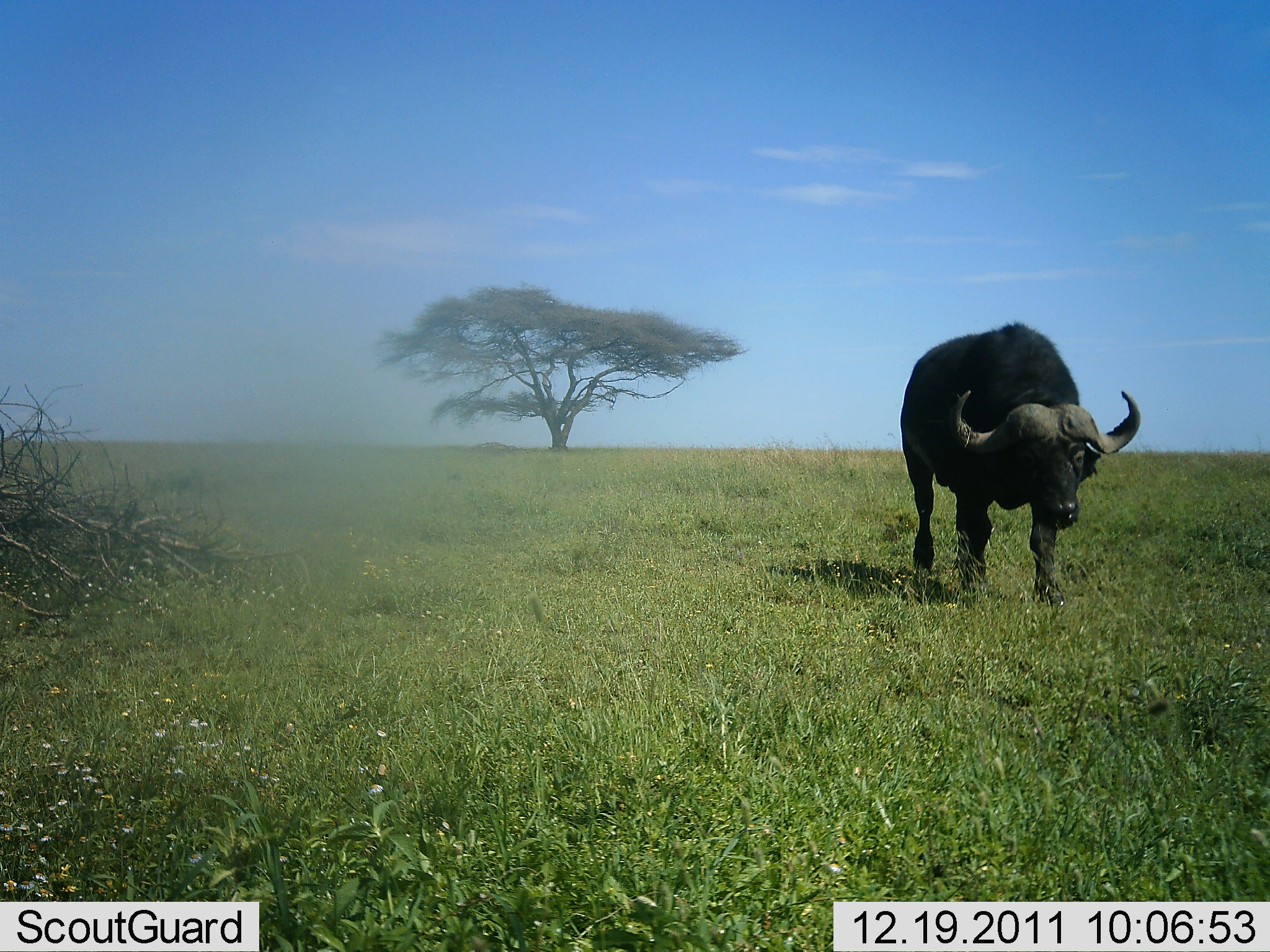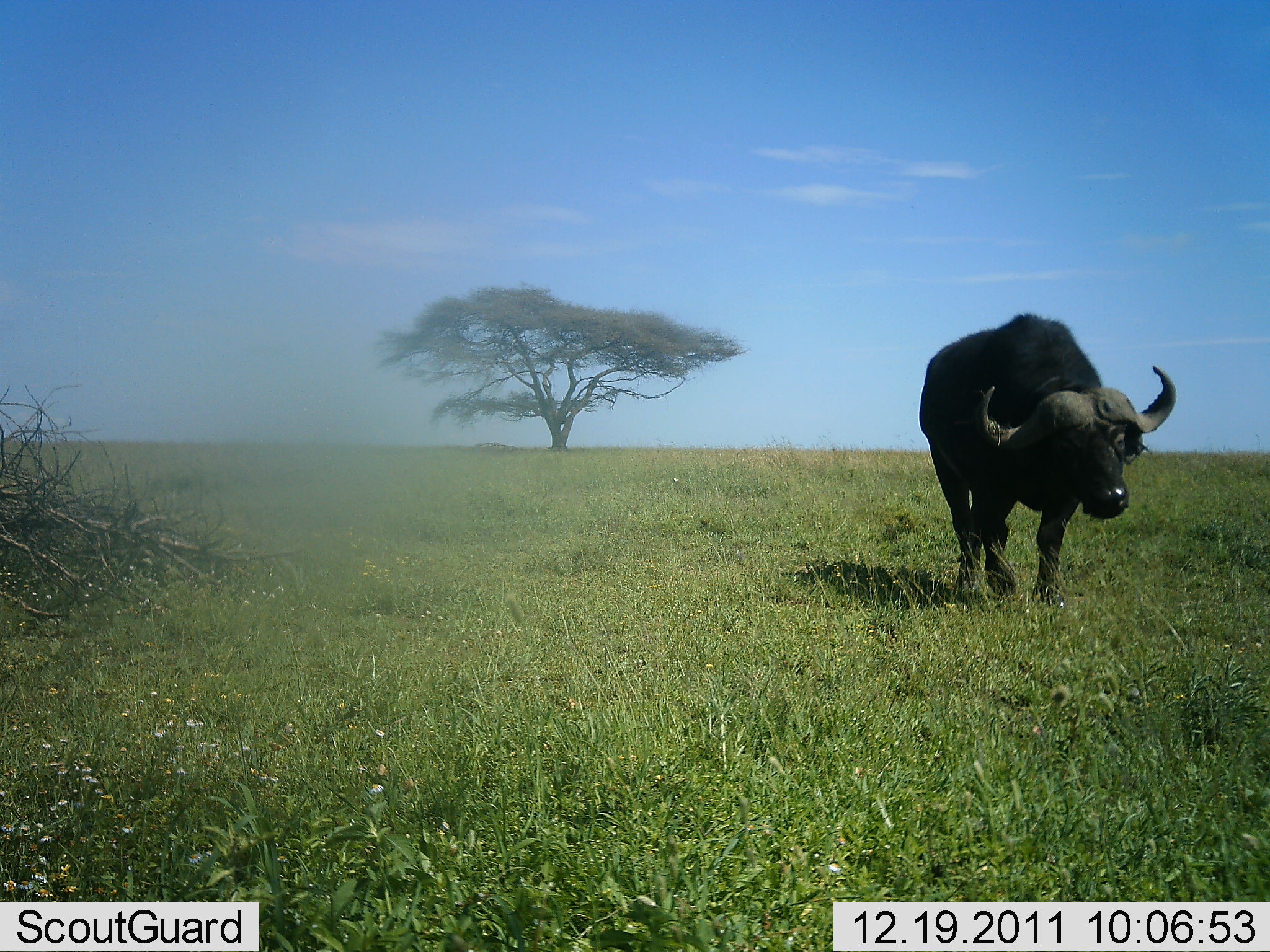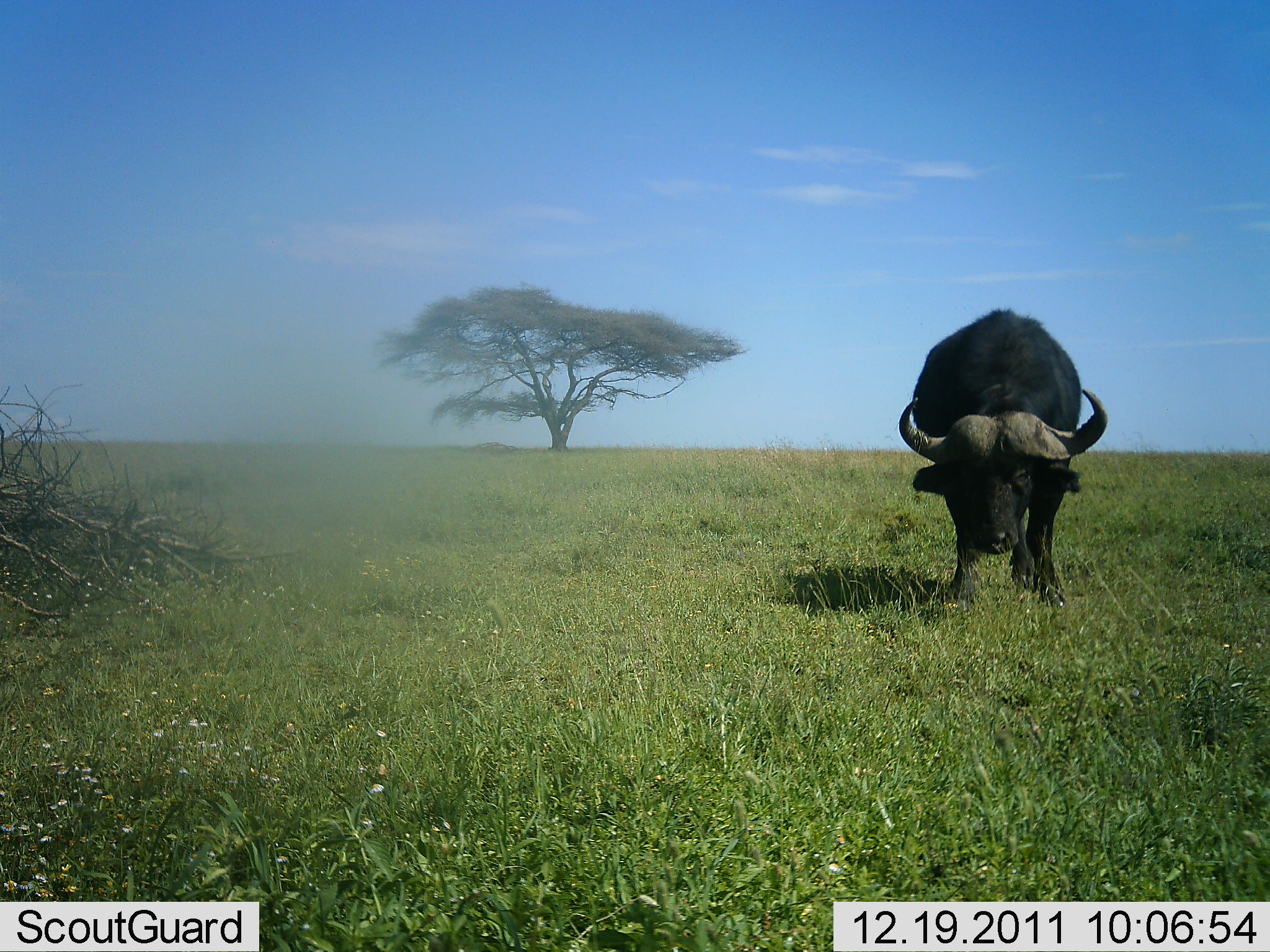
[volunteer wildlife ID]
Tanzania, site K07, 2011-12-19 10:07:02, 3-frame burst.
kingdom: Animalia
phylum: Chordata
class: Mammalia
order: Artiodactyla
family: Bovidae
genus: Syncerus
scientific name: Syncerus caffer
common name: cape buffalo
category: buffalo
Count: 1.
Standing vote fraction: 13%.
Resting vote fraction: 0%.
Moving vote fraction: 87%.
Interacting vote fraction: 0%.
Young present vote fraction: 0%.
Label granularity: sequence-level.